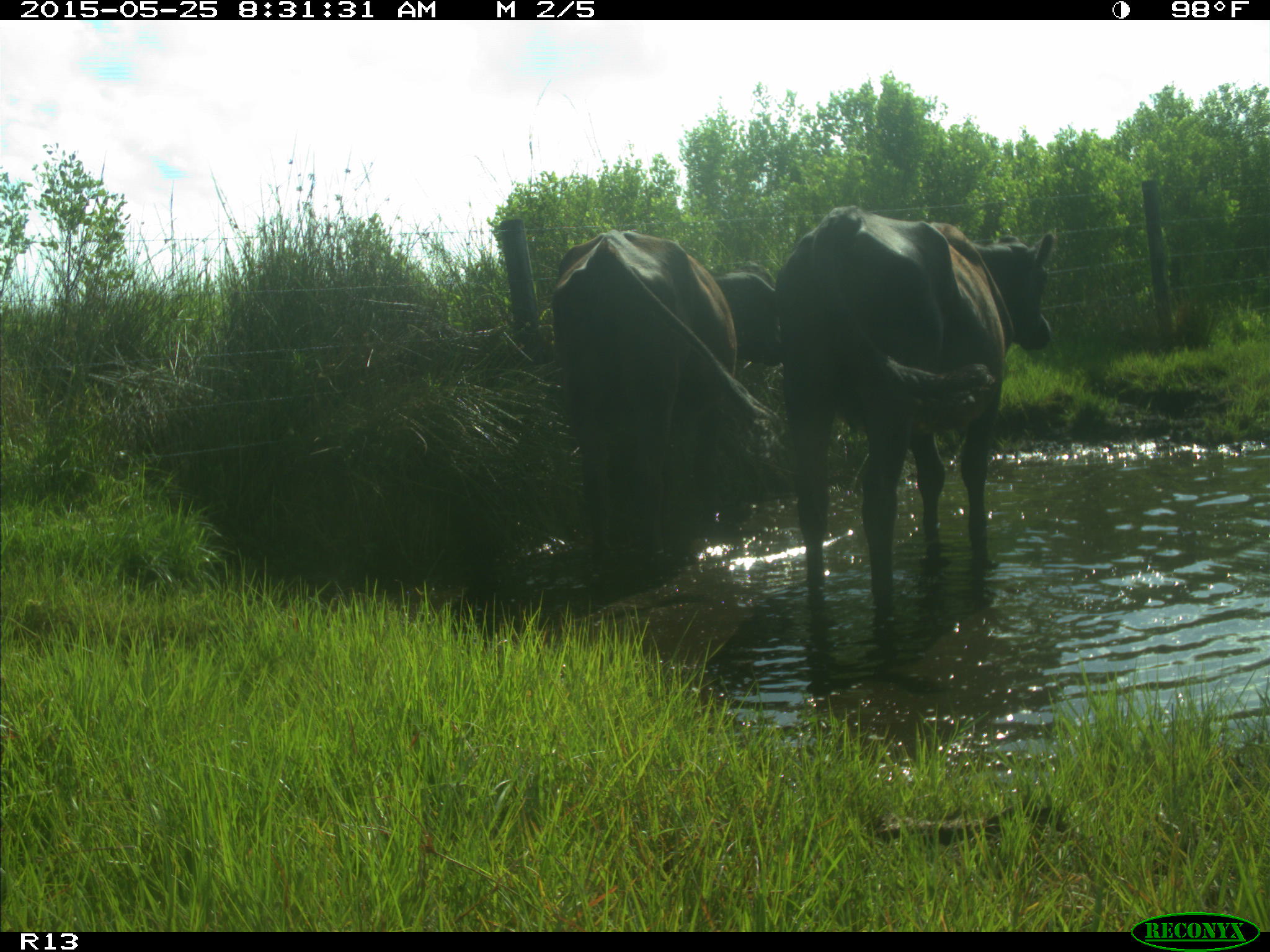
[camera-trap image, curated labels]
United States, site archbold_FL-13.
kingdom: Animalia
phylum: Chordata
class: Mammalia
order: Artiodactyla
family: Bovidae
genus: Bos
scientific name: Bos taurus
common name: domestic cow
Bos taurus (domestic cow).